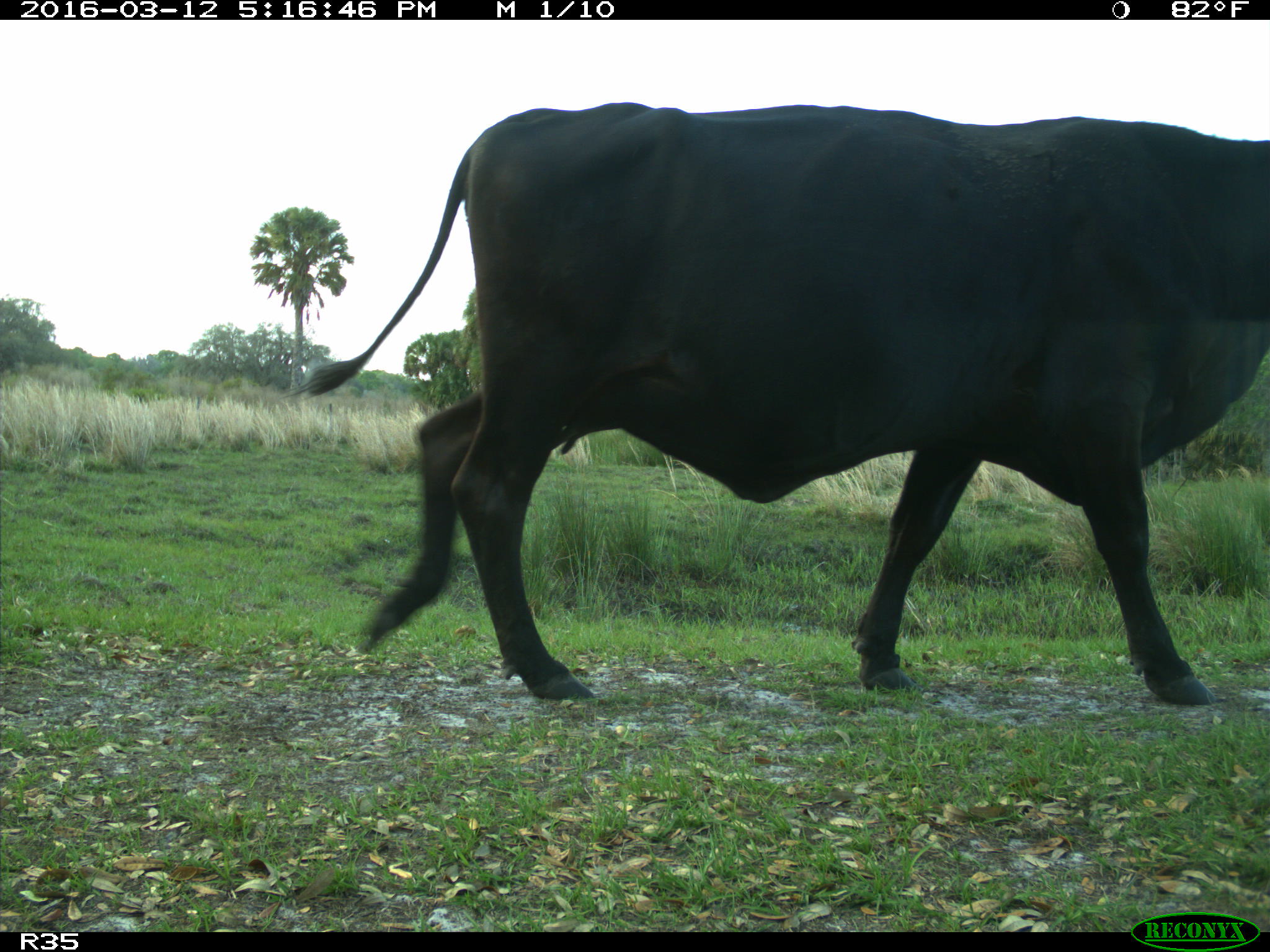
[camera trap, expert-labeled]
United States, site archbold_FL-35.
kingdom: Animalia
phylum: Chordata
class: Mammalia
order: Artiodactyla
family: Bovidae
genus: Bos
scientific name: Bos taurus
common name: domestic cow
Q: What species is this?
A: Bos taurus (domestic cow).